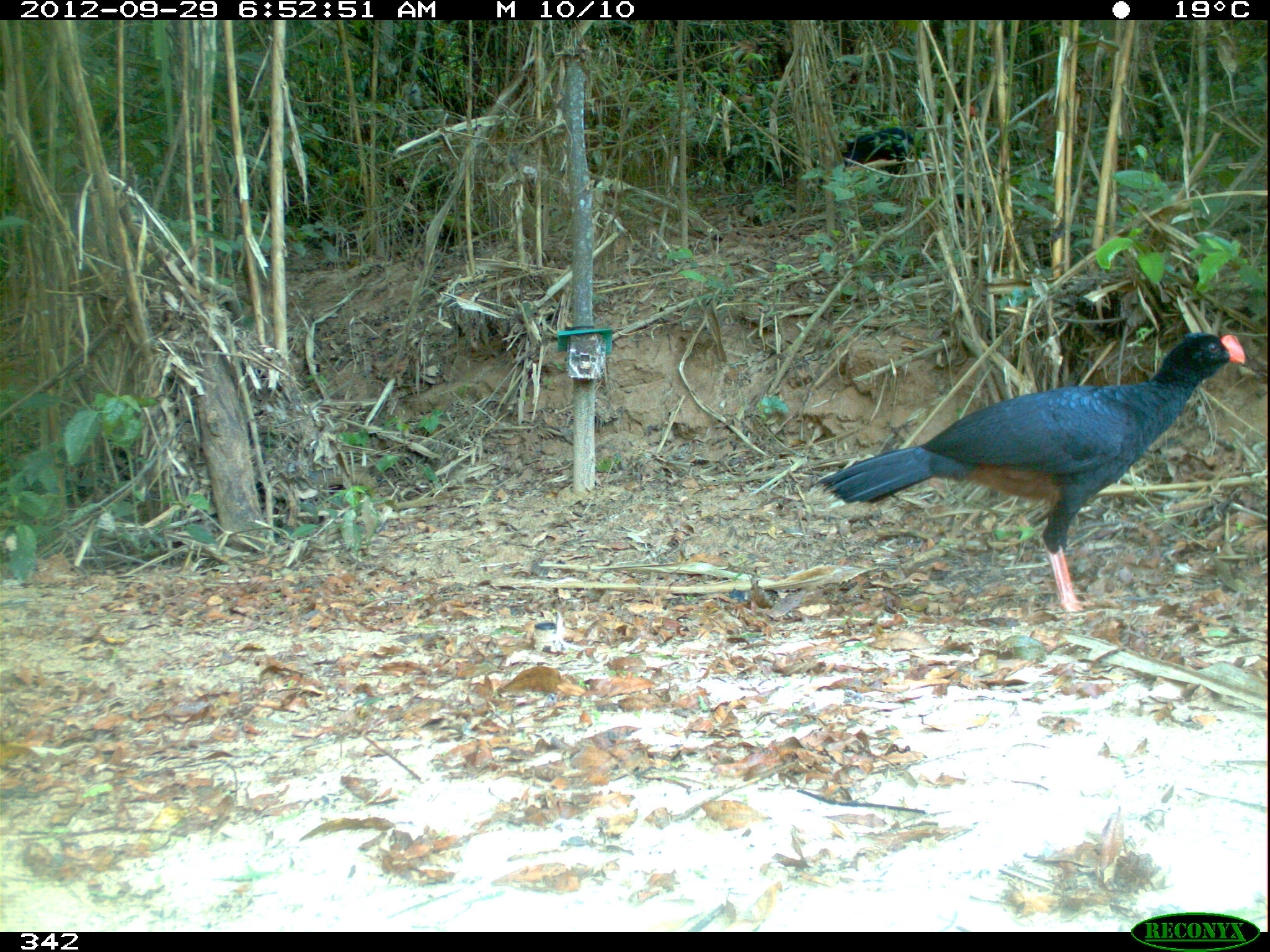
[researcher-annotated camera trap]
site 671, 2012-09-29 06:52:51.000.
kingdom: Animalia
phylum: Chordata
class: Aves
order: Galliformes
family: Cracidae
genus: Mitu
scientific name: Mitu tuberosum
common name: razor-billed curassow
Mitu tuberosum (razor-billed curassow).